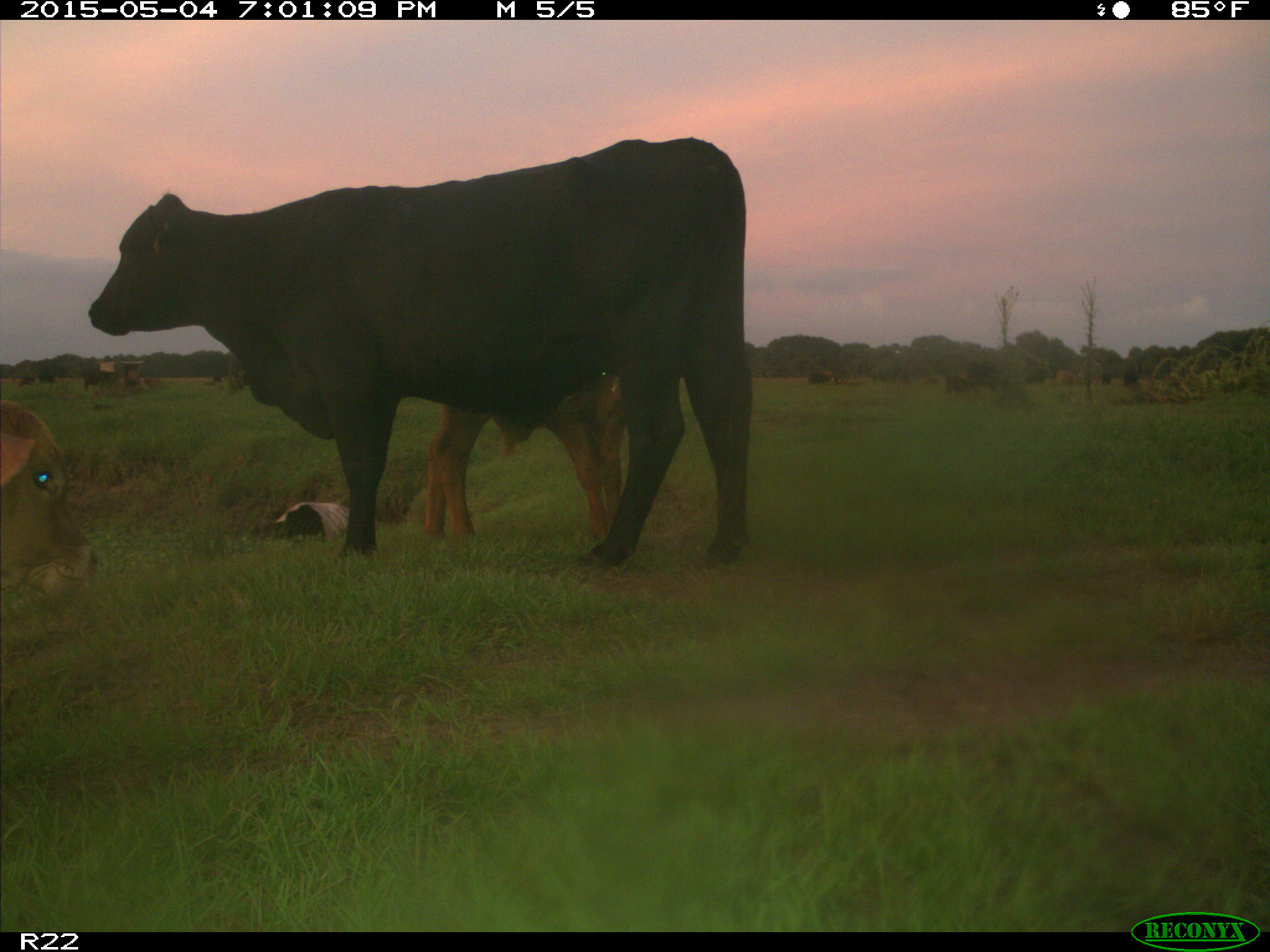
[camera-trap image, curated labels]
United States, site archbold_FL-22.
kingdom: Animalia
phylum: Chordata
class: Mammalia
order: Artiodactyla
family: Bovidae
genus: Bos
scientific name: Bos taurus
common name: domestic cow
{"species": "Bos taurus (domestic cow)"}